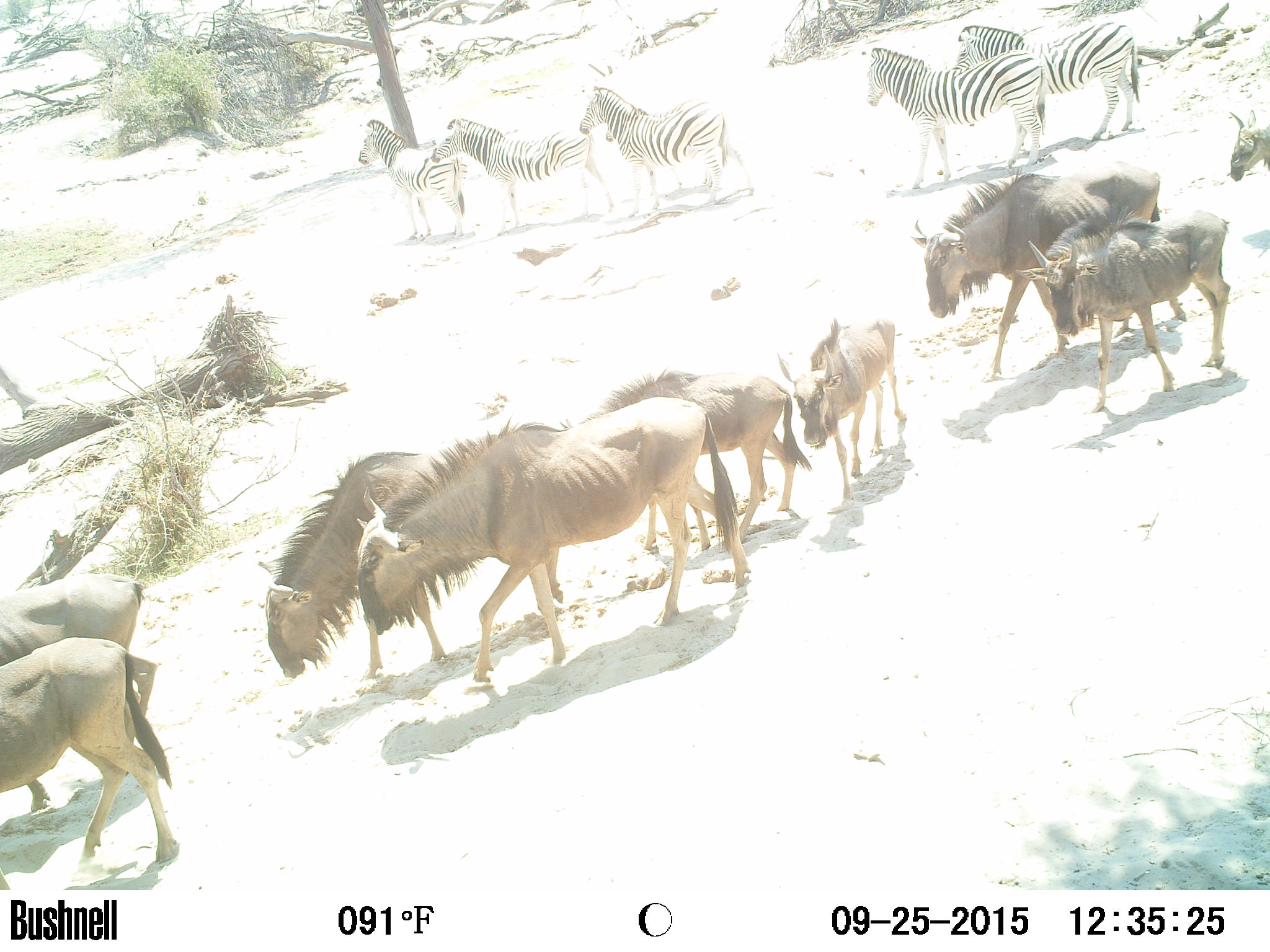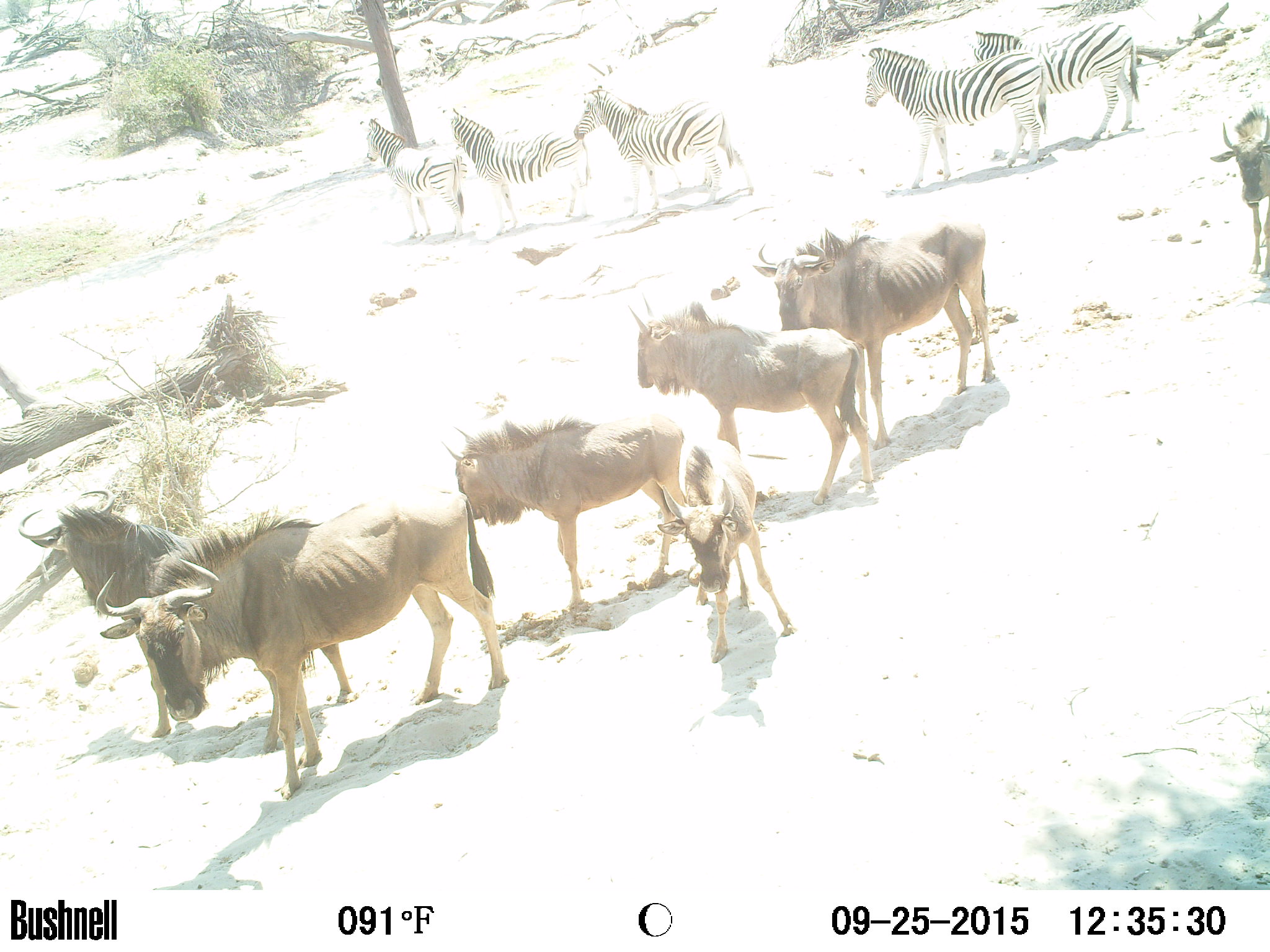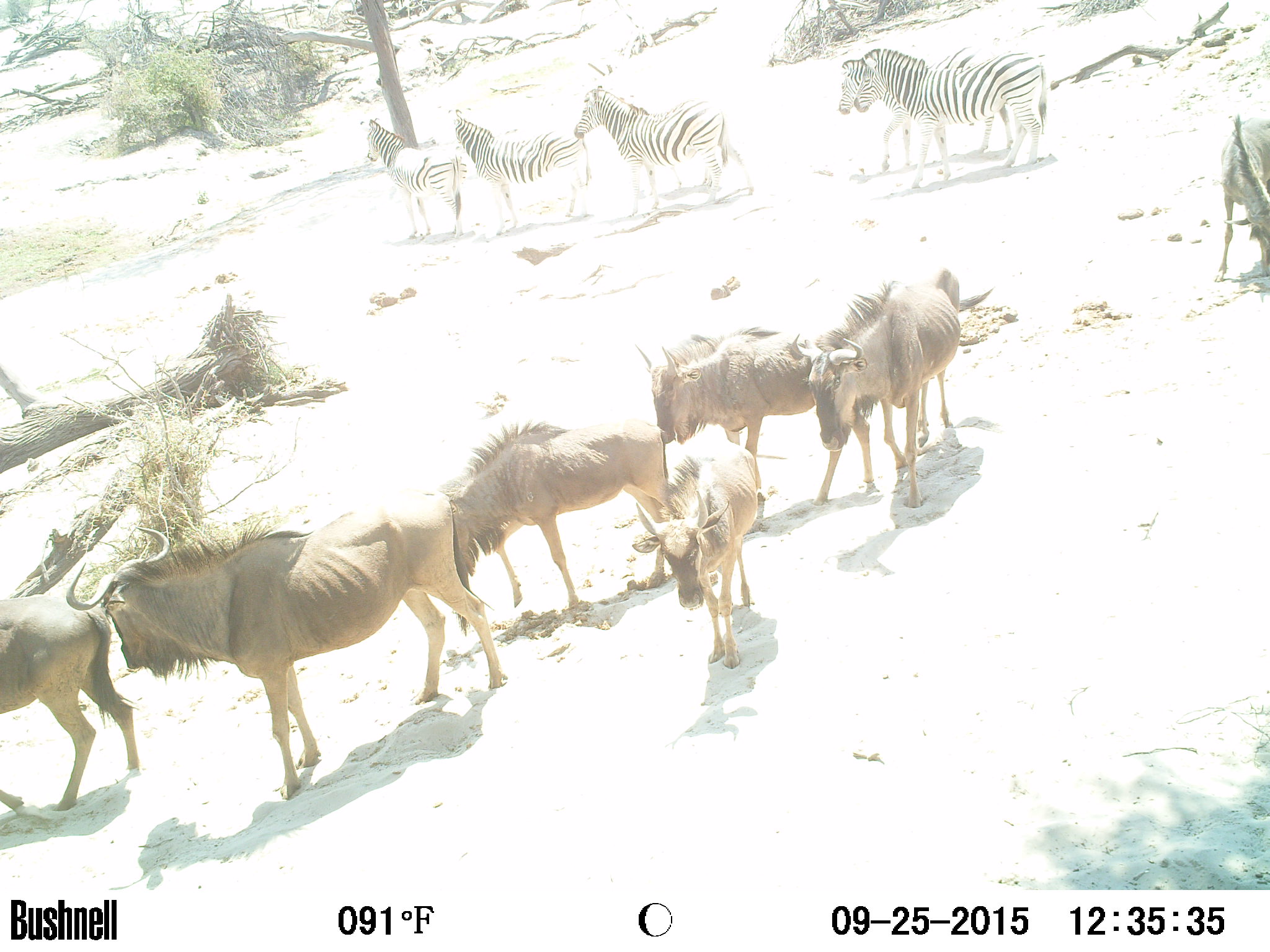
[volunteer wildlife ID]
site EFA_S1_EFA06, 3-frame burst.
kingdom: Animalia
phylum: Chordata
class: Mammalia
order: Artiodactyla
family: Bovidae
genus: Connochaetes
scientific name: Connochaetes taurinus taurinus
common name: blue wildebeest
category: wildebeestblue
Wildebeestblue (blue wildebeest) (Connochaetes taurinus taurinus), count 9. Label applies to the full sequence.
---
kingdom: Animalia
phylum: Chordata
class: Mammalia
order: Perissodactyla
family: Equidae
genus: Equus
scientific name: Equus quagga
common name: plains zebra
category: zebraplains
Zebraplains (plains zebra) (Equus quagga), count 5. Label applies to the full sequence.